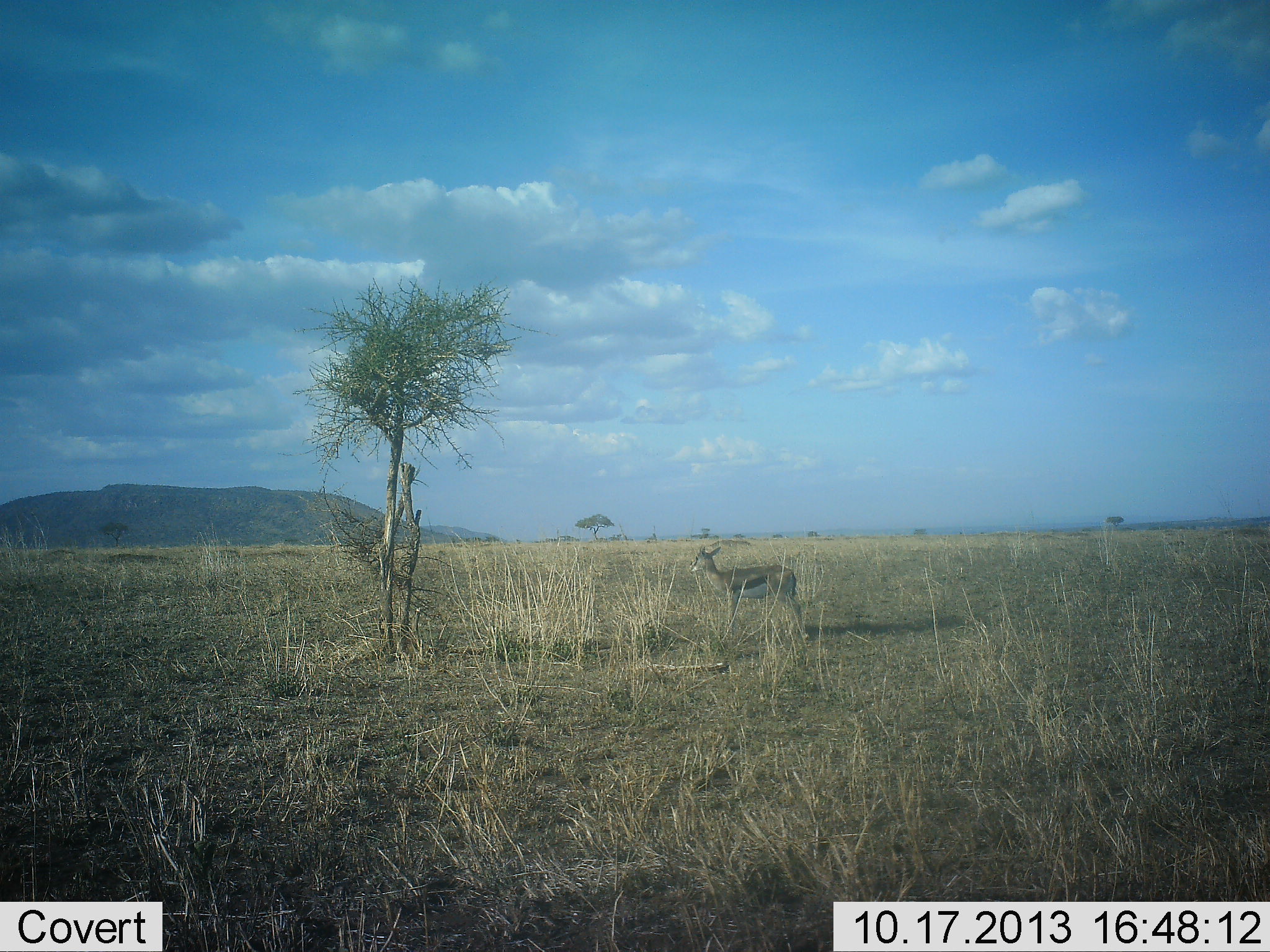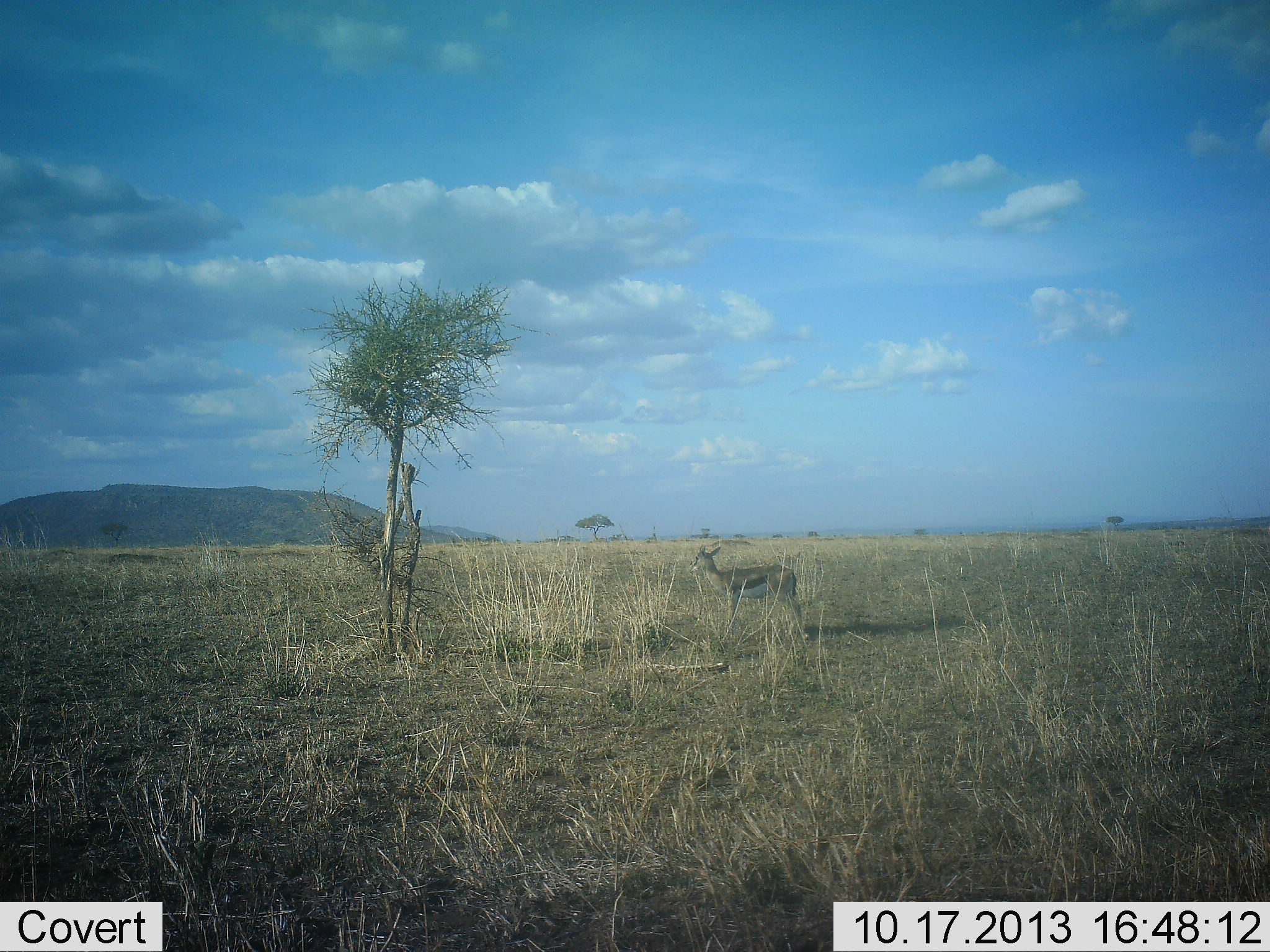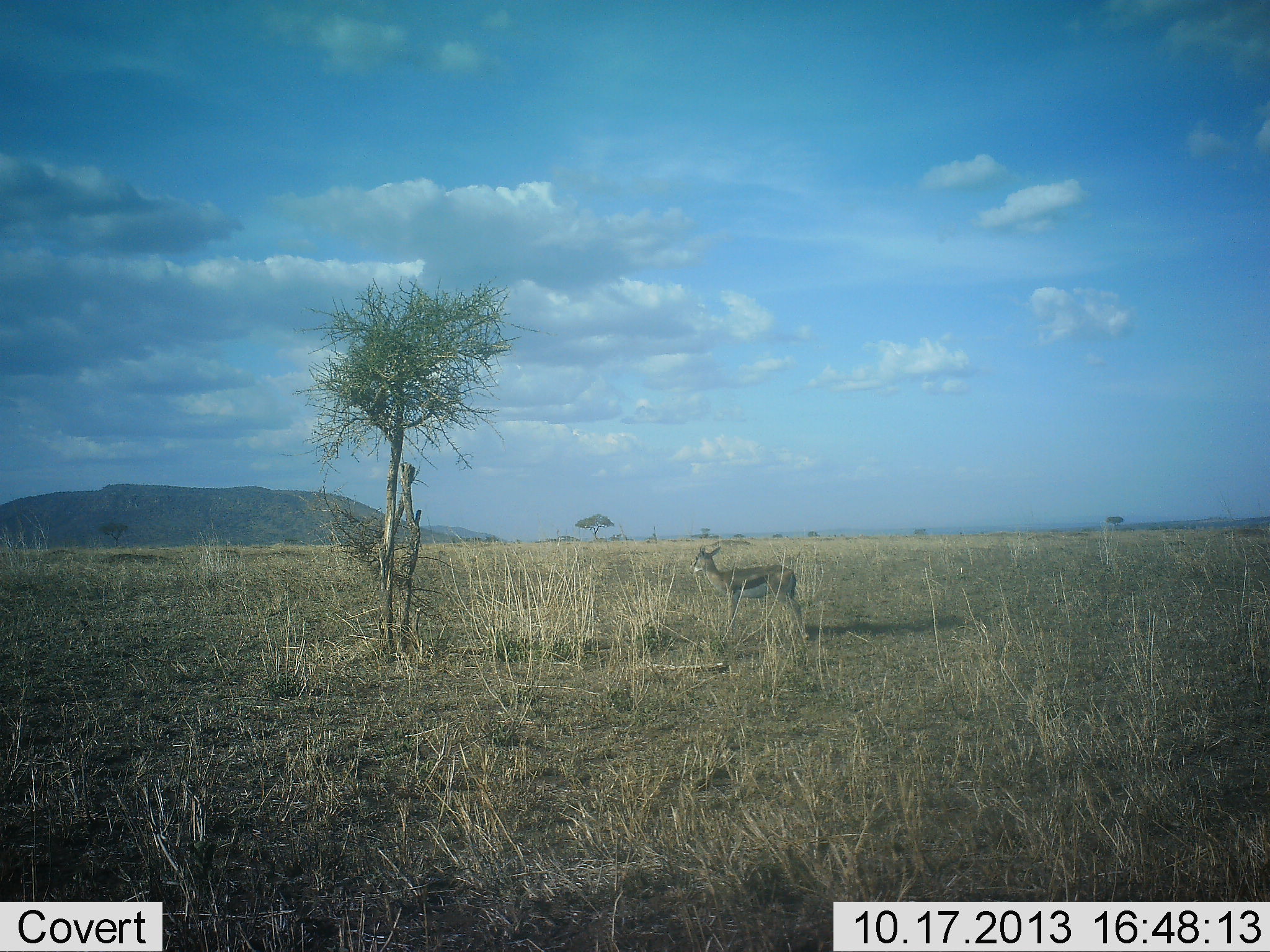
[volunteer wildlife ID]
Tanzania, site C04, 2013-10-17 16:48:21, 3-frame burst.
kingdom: Animalia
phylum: Chordata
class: Mammalia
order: Artiodactyla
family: Bovidae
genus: Eudorcas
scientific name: Eudorcas thomsonii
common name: thomson's gazelle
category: gazellethomsons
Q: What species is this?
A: Gazellethomsons (thomson's gazelle) (Eudorcas thomsonii).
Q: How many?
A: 1.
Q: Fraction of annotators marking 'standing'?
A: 100%.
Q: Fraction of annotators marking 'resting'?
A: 10%.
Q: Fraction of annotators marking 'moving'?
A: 0%.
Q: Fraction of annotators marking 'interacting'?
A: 0%.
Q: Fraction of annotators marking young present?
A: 0%.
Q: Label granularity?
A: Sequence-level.